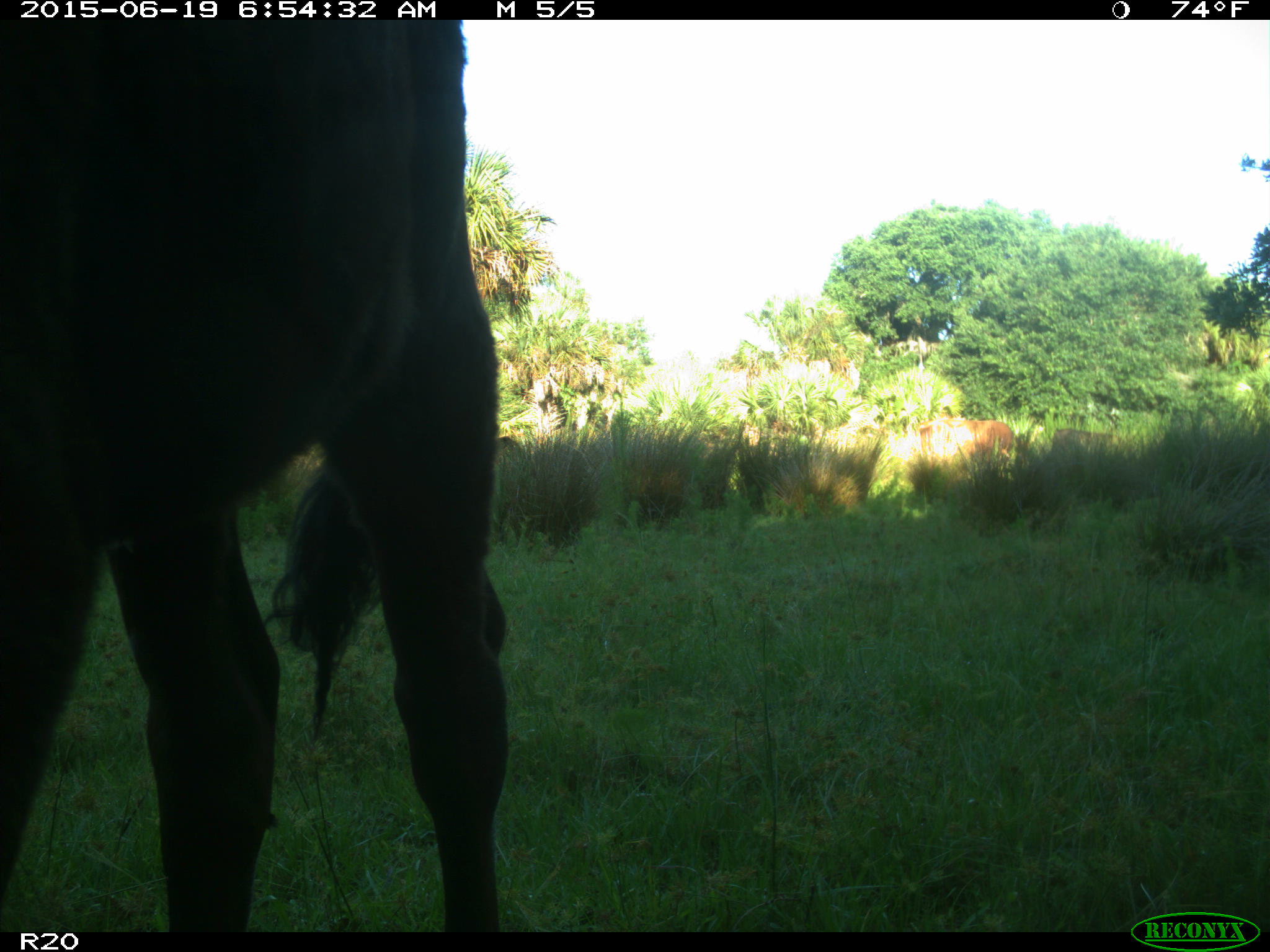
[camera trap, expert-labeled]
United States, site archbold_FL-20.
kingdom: Animalia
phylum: Chordata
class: Mammalia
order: Artiodactyla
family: Bovidae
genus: Bos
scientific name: Bos taurus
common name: domestic cow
Bos taurus (domestic cow).